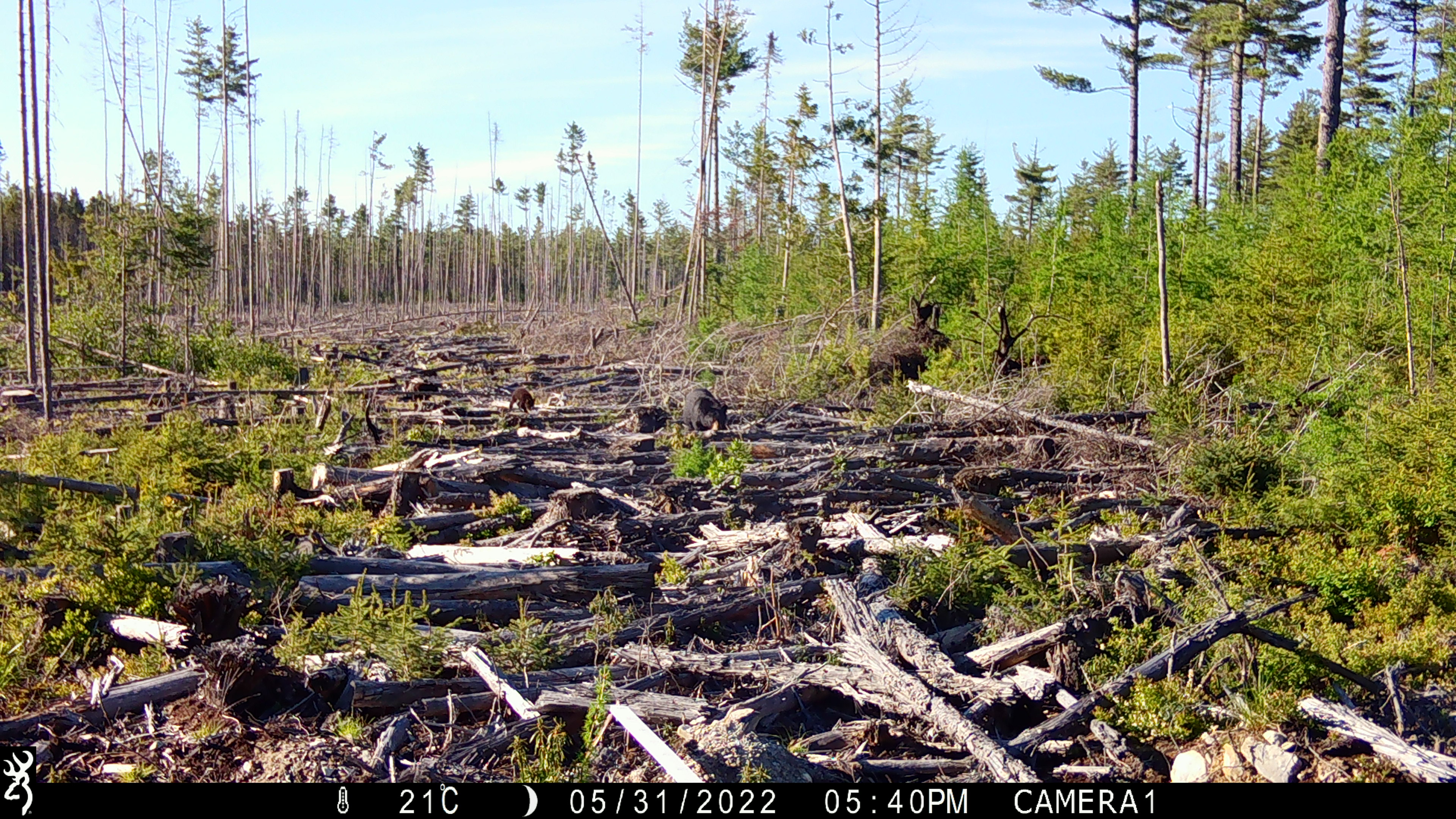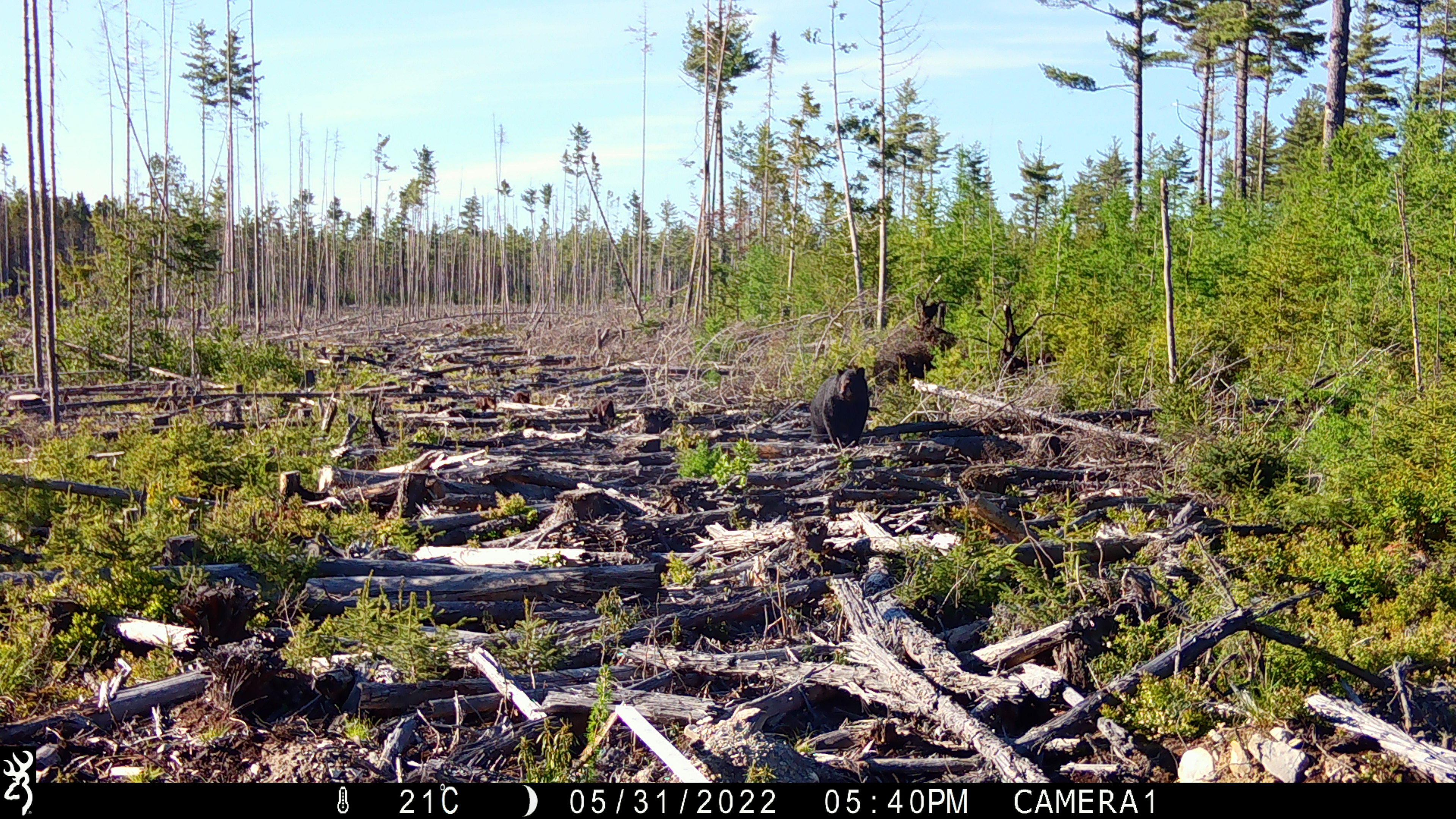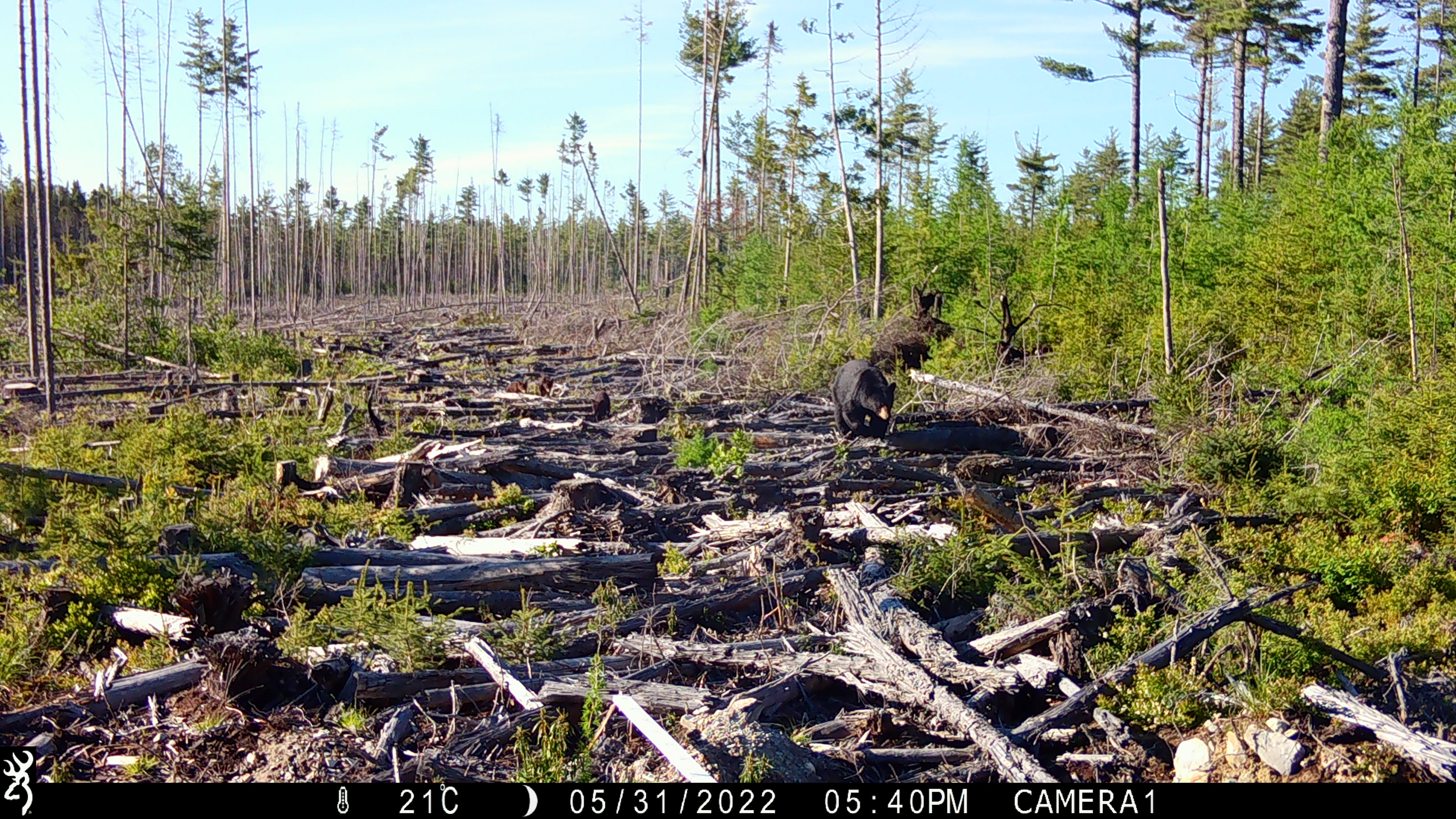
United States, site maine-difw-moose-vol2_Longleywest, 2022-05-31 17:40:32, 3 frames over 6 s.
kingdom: Animalia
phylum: Chordata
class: Mammalia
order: Carnivora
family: Ursidae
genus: Ursus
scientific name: Ursus americanus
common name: black bear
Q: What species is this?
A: Black bear (Ursus americanus).